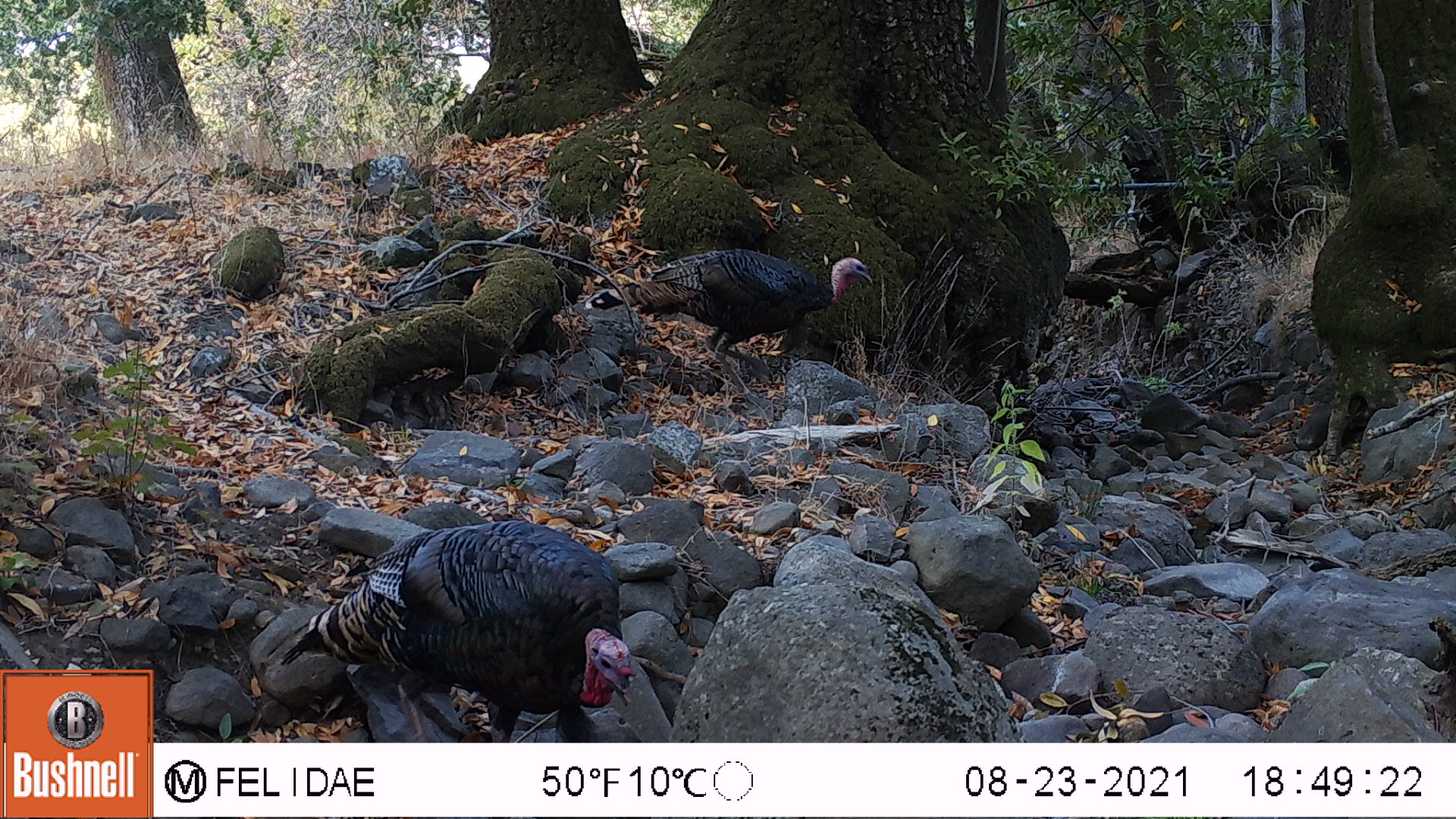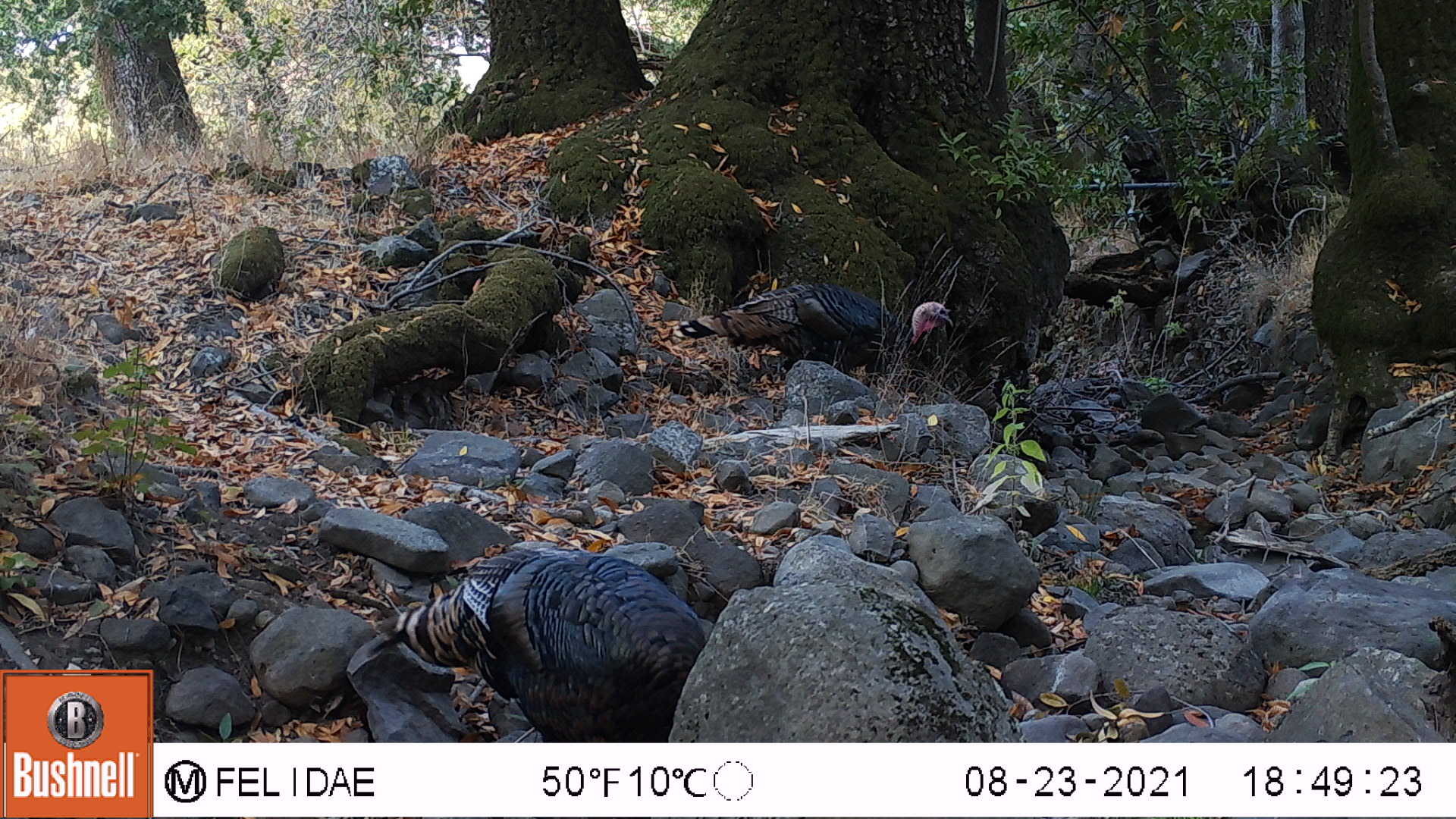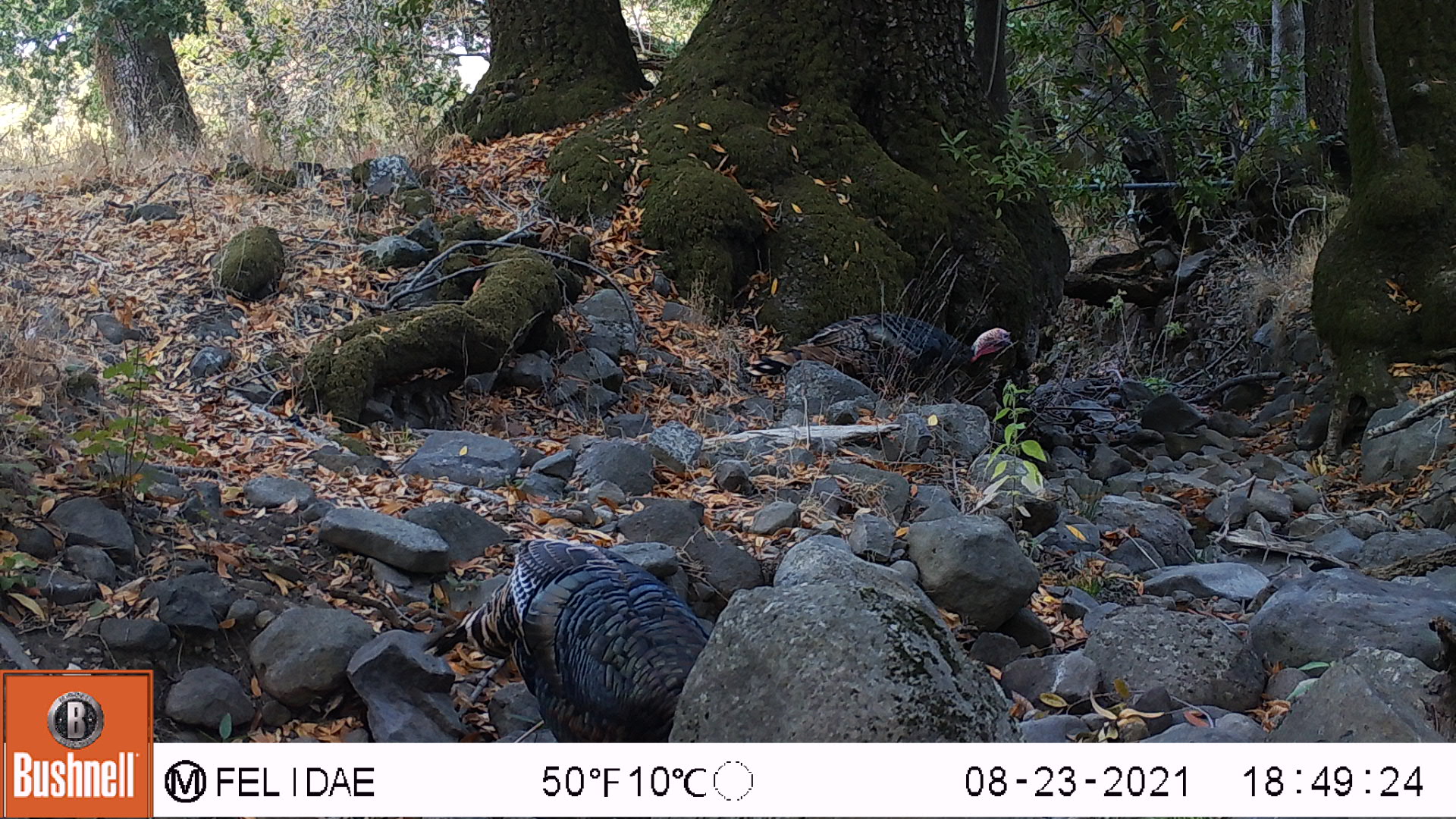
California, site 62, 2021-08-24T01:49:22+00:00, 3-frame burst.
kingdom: Animalia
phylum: Chordata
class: Aves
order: Galliformes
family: Phasianidae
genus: Meleagris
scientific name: Meleagris gallopavo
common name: turkey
Turkey (Meleagris gallopavo).